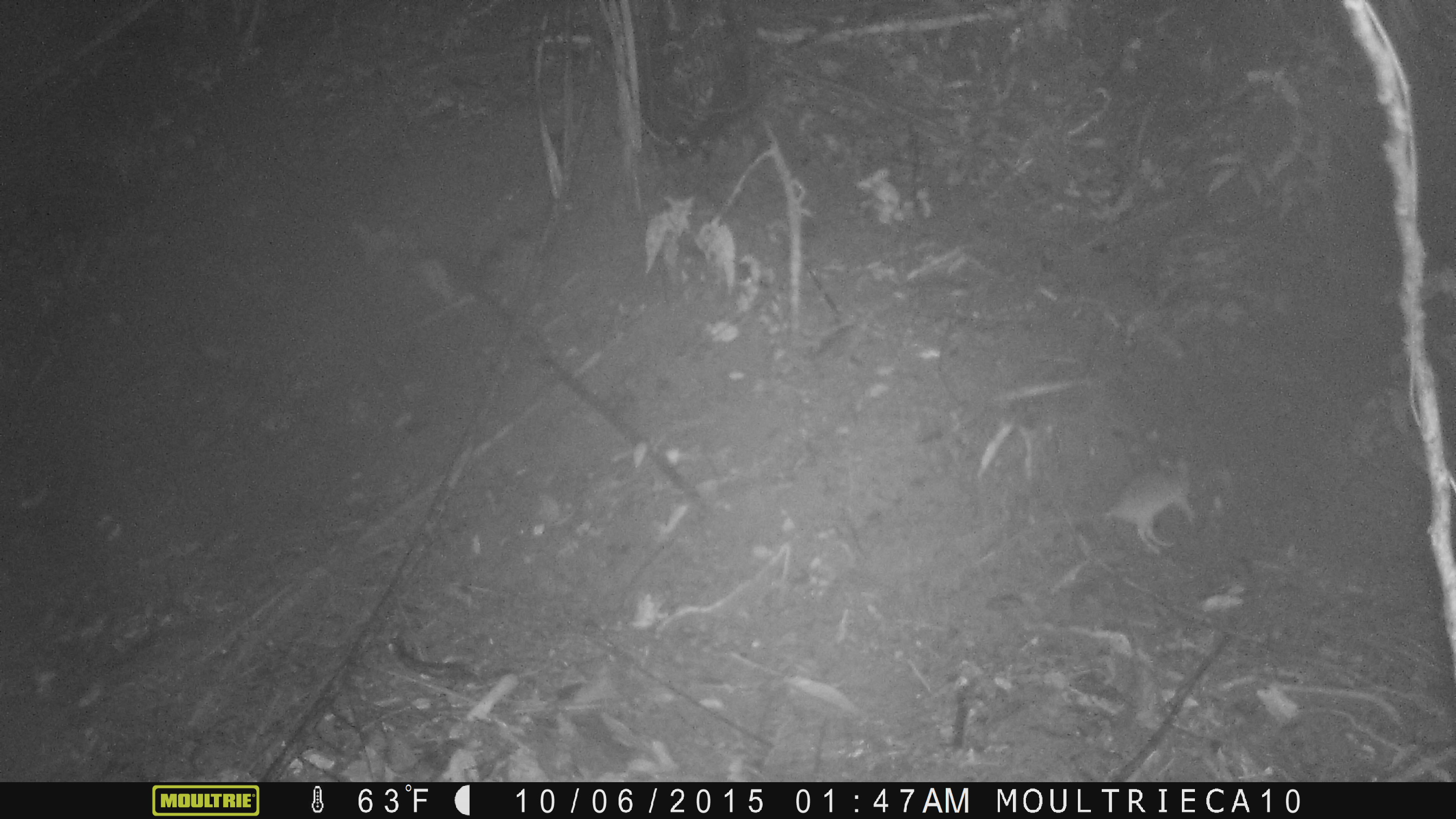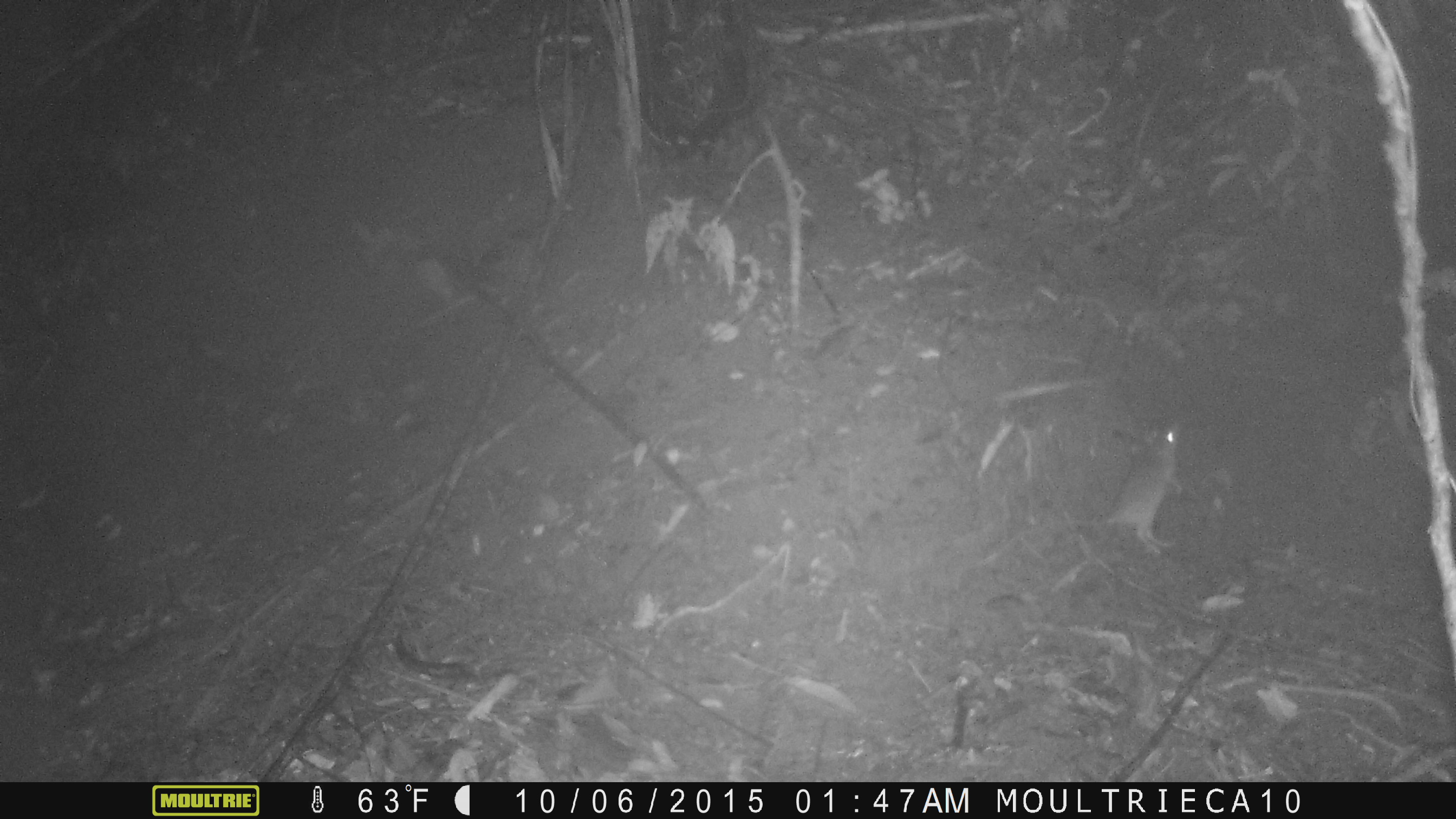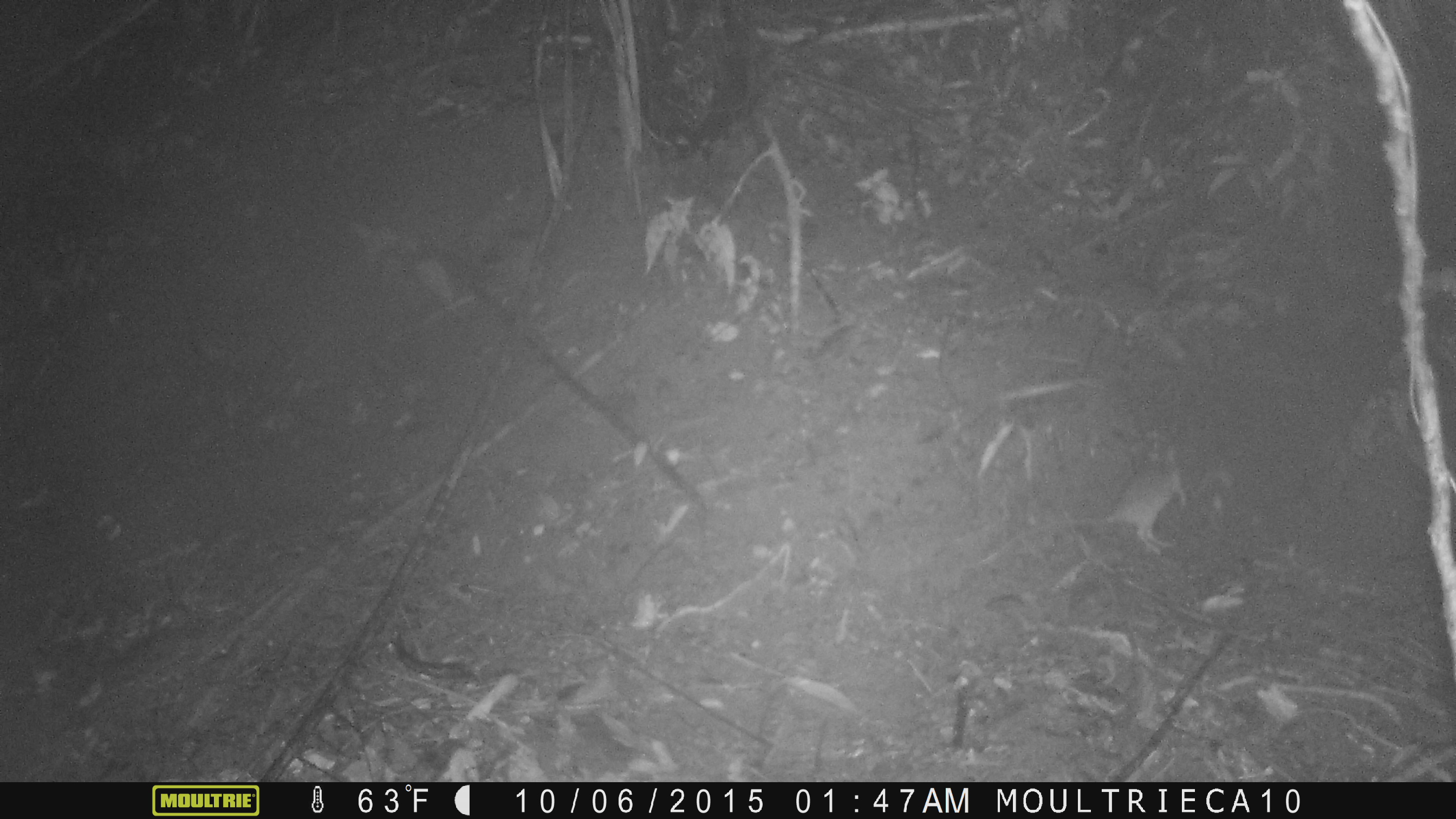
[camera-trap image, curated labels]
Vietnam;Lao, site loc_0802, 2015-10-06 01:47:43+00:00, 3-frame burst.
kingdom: Animalia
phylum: Chordata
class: Mammalia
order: Rodentia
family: Muridae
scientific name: Muridae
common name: old-world mice and rats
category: unidentified murid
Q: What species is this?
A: Unidentified murid (old-world mice and rats) (Muridae).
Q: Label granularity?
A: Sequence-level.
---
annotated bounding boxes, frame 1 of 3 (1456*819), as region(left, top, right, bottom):
unidentified murid: region(1104, 446, 1209, 554)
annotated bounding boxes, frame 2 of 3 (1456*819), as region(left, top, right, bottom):
unidentified murid: region(963, 418, 1185, 569)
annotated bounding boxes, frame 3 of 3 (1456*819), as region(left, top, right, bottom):
unidentified murid: region(977, 437, 1187, 565)